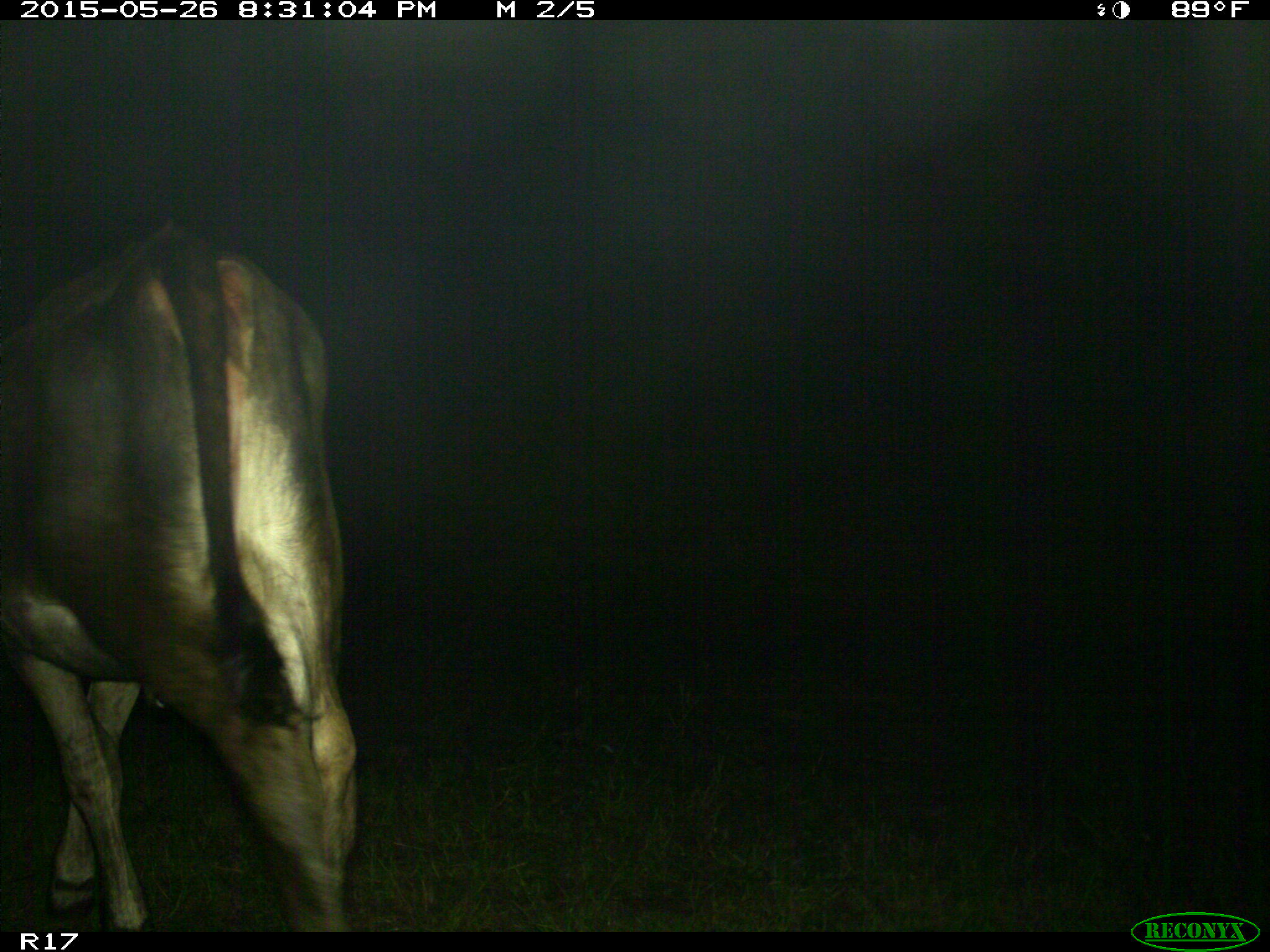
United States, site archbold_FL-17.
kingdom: Animalia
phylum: Chordata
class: Mammalia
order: Artiodactyla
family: Bovidae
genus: Bos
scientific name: Bos taurus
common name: domestic cow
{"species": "Bos taurus (domestic cow)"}